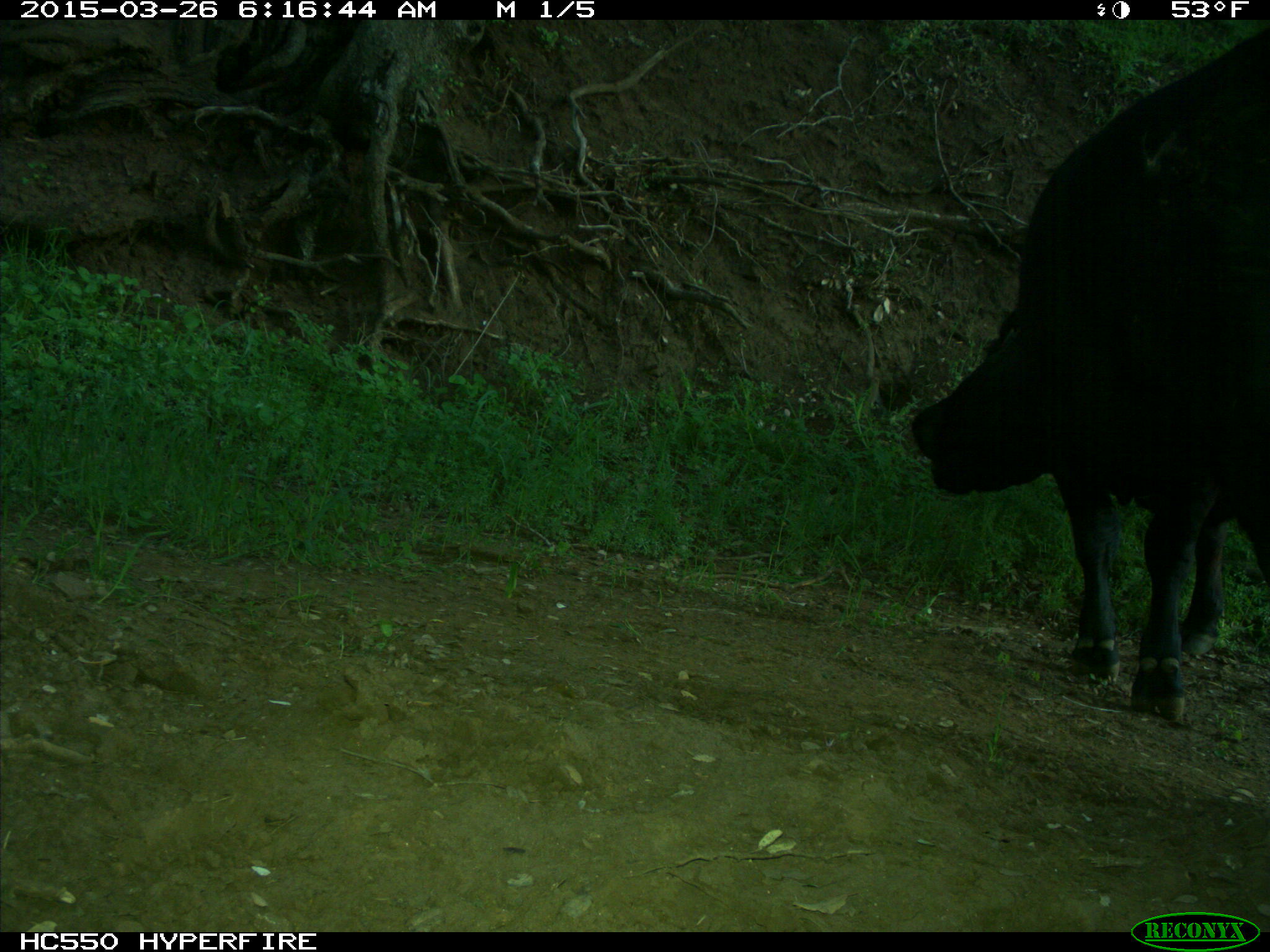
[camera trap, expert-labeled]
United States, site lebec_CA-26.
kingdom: Animalia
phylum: Chordata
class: Mammalia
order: Artiodactyla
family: Bovidae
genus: Bos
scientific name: Bos taurus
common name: domestic cow